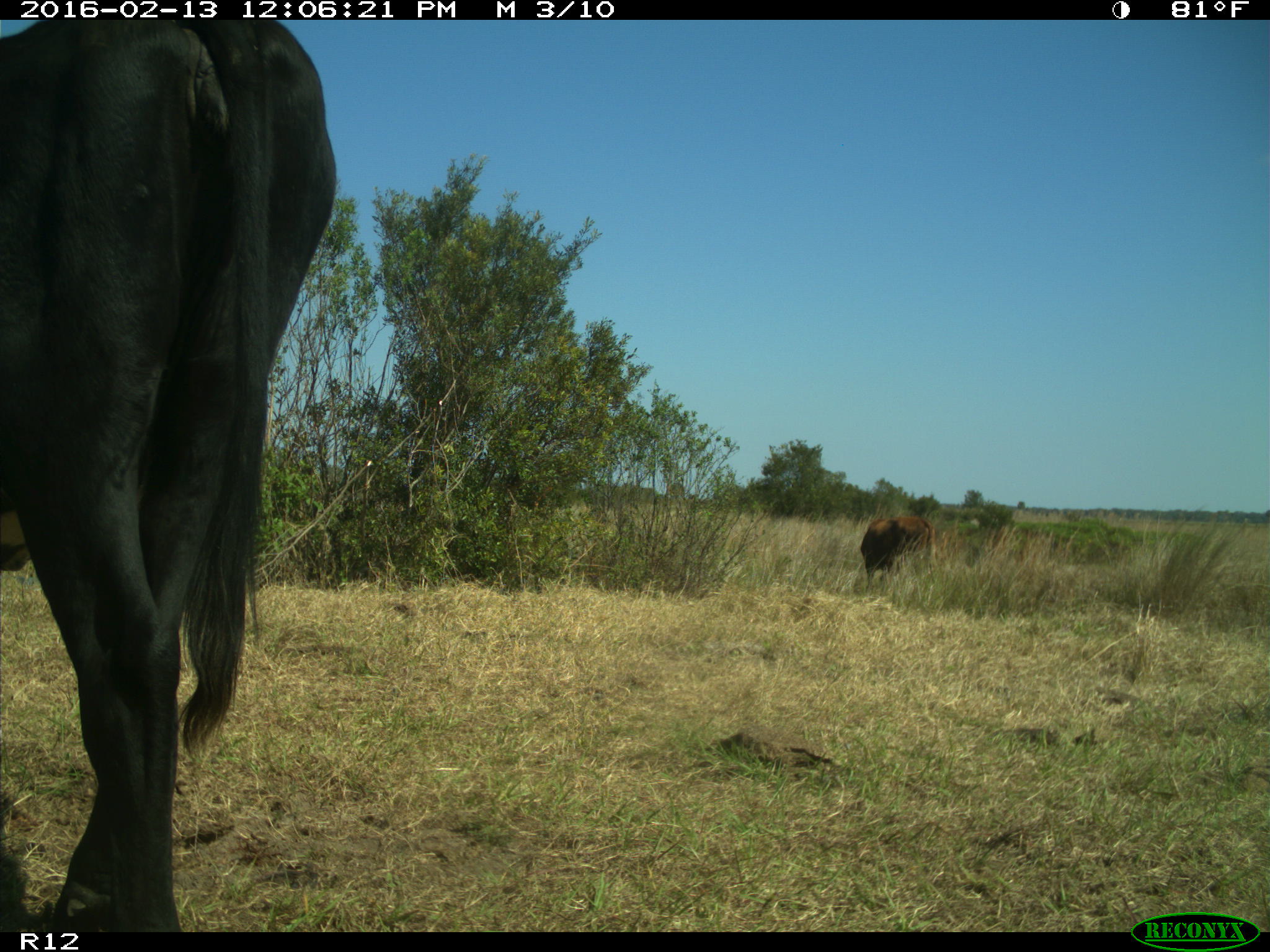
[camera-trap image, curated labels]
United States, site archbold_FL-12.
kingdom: Animalia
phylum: Chordata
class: Mammalia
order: Artiodactyla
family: Bovidae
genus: Bos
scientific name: Bos taurus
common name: domestic cow